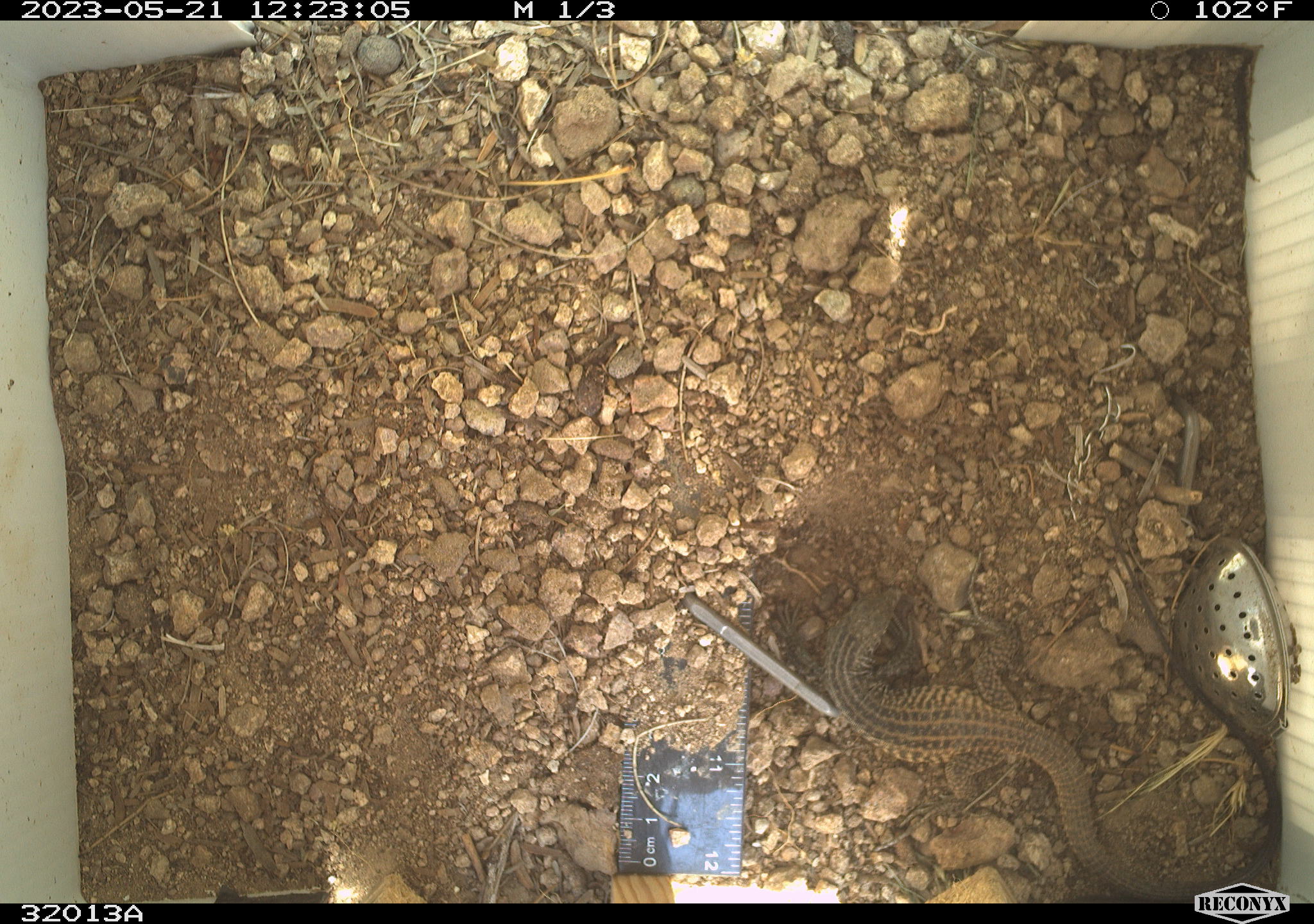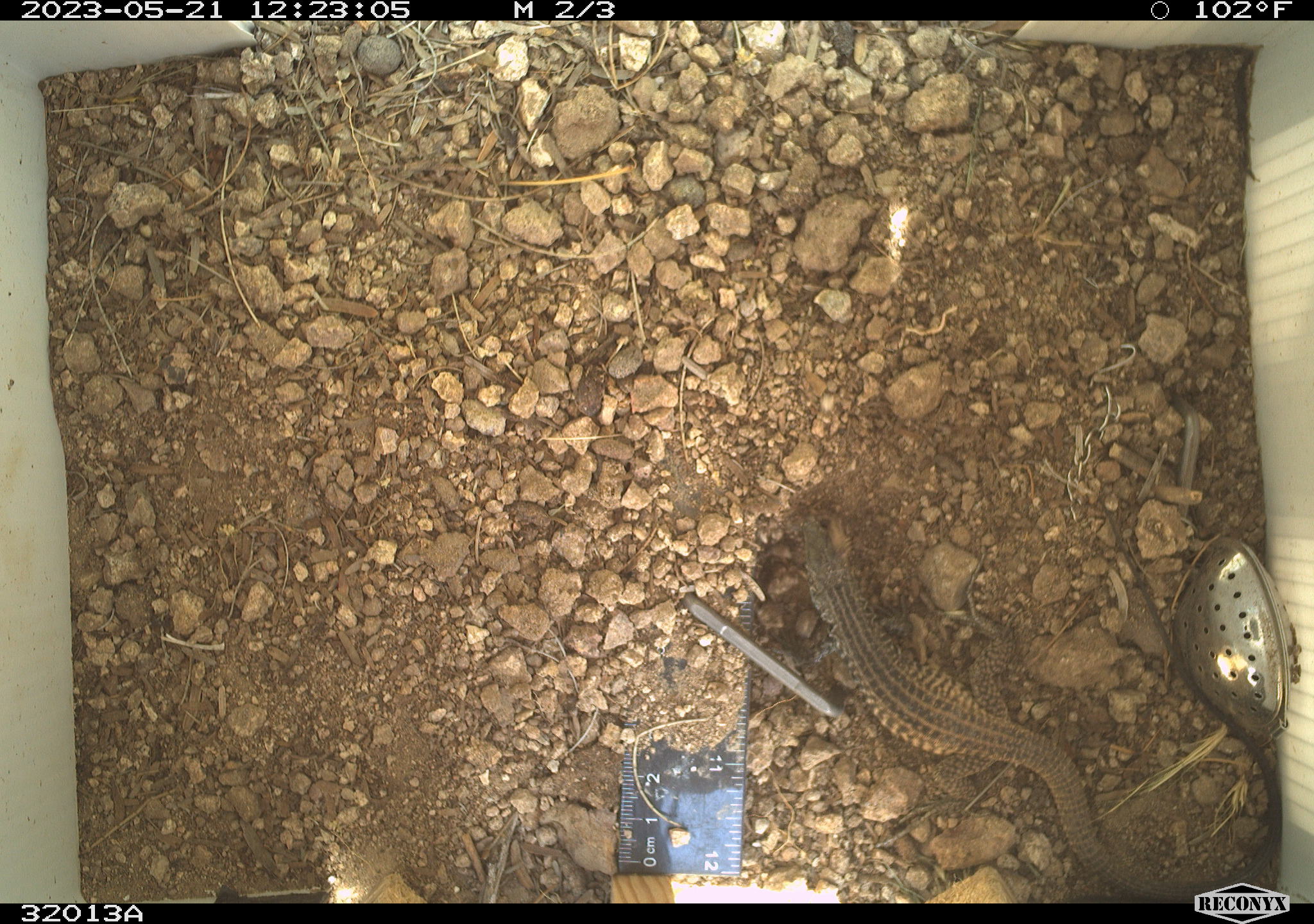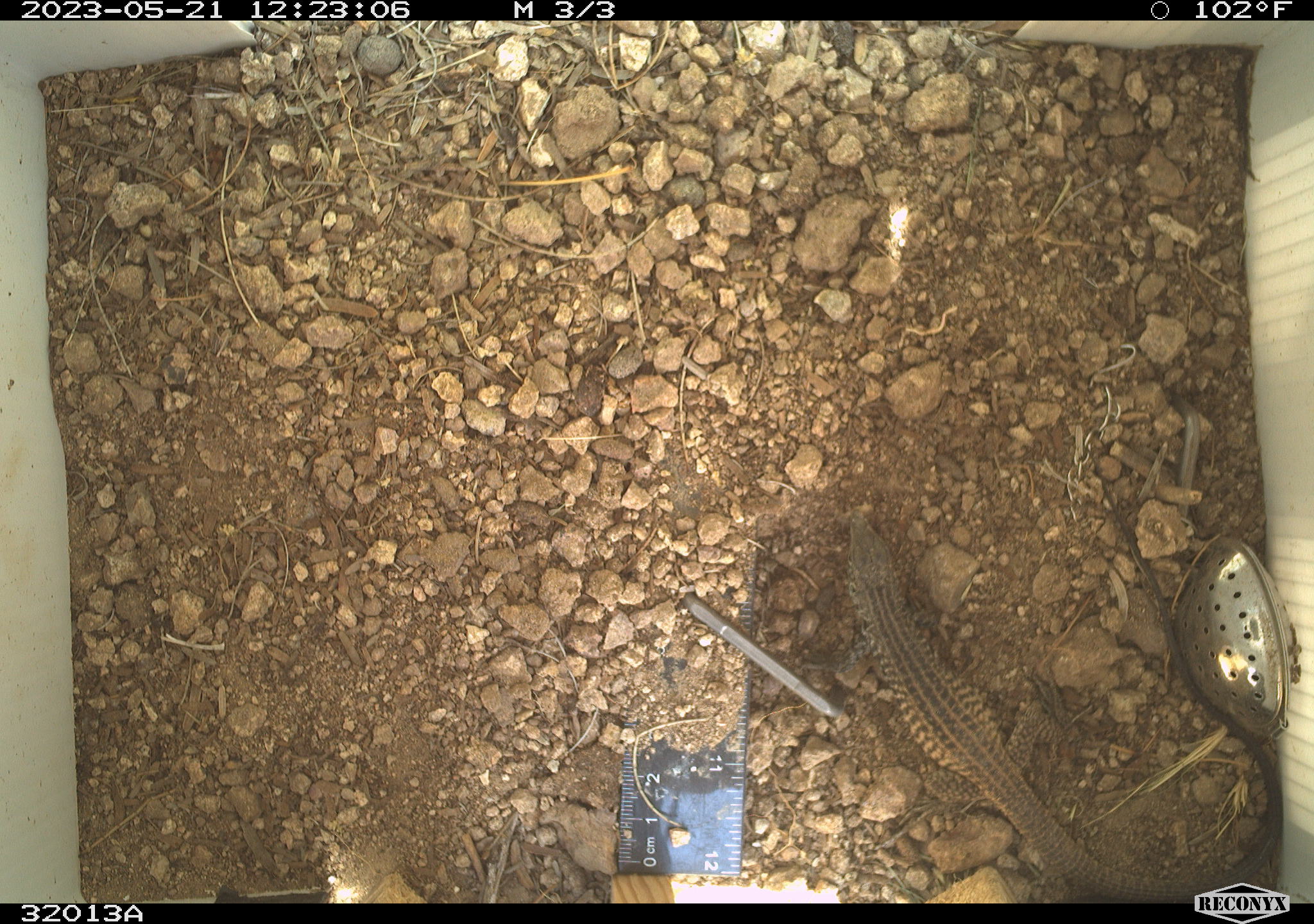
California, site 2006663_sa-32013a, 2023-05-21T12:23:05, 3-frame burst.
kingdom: Animalia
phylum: Chordata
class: Reptilia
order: Squamata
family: Teiidae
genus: Aspidoscelis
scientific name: Aspidoscelis tigris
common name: western whiptail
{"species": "western whiptail (Aspidoscelis tigris)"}